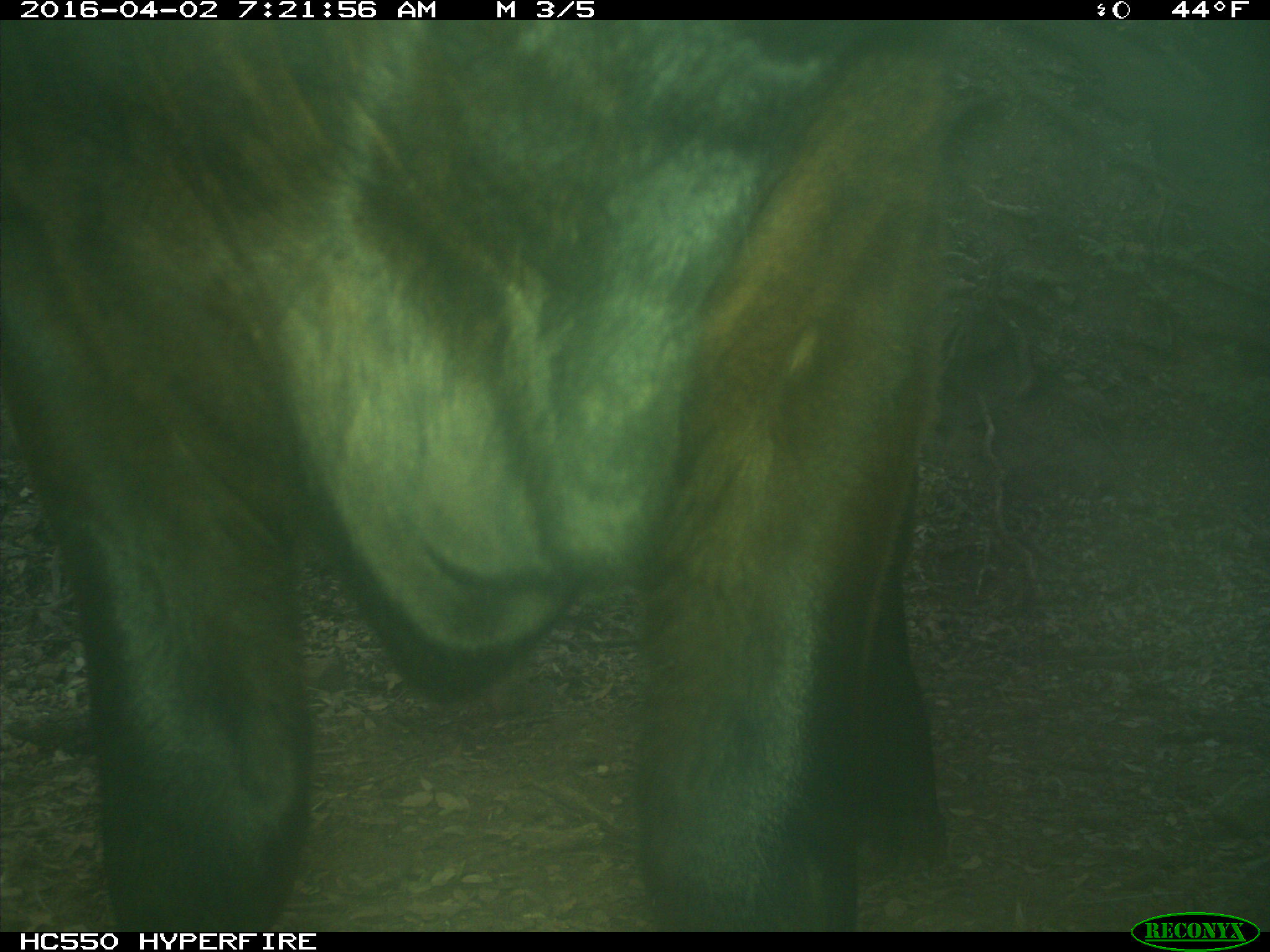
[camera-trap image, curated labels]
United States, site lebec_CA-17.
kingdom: Animalia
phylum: Chordata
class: Mammalia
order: Artiodactyla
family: Bovidae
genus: Bos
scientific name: Bos taurus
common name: domestic cow